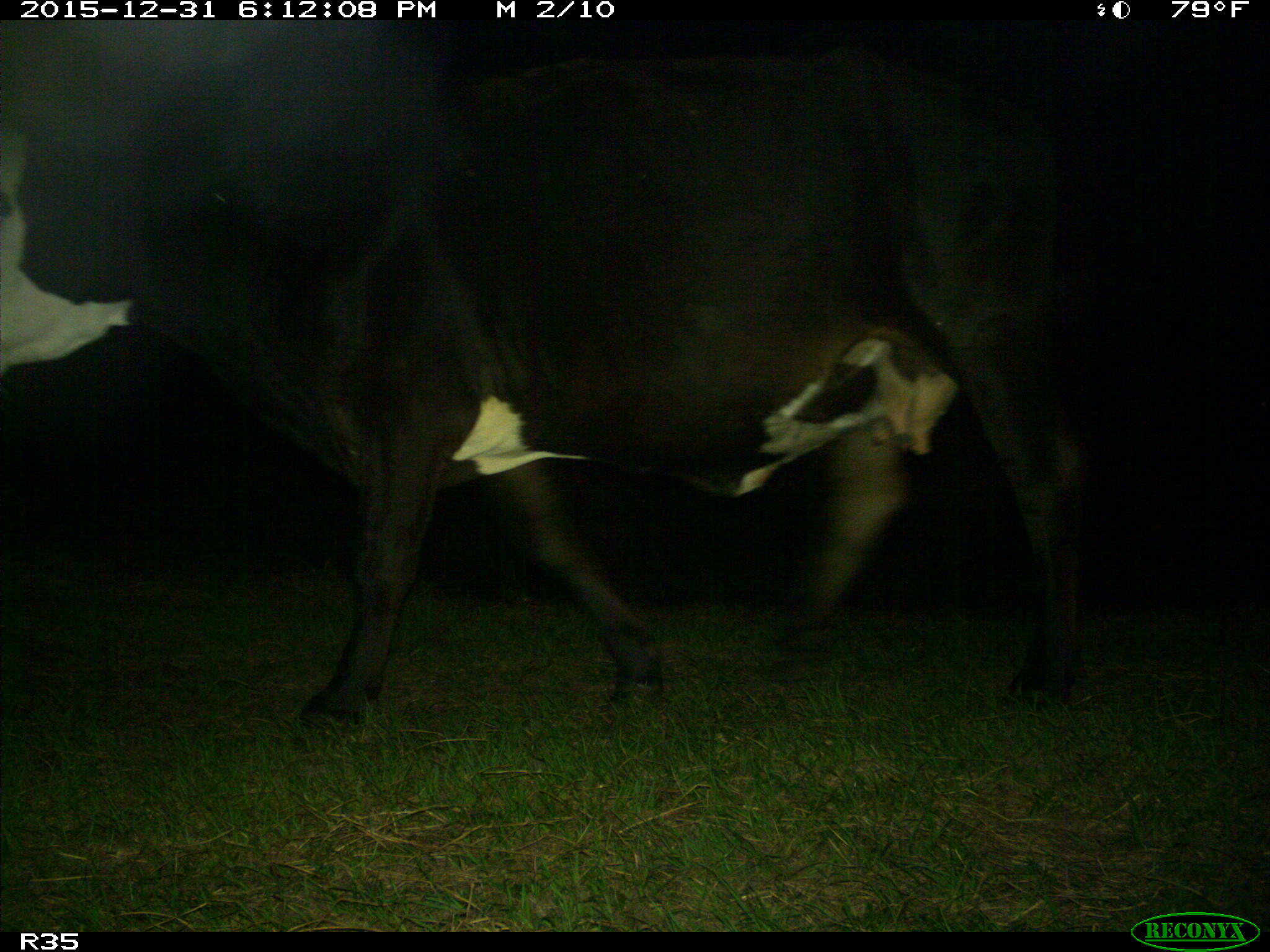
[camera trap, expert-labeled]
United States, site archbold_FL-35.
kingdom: Animalia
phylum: Chordata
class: Mammalia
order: Artiodactyla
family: Bovidae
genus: Bos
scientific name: Bos taurus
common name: domestic cow